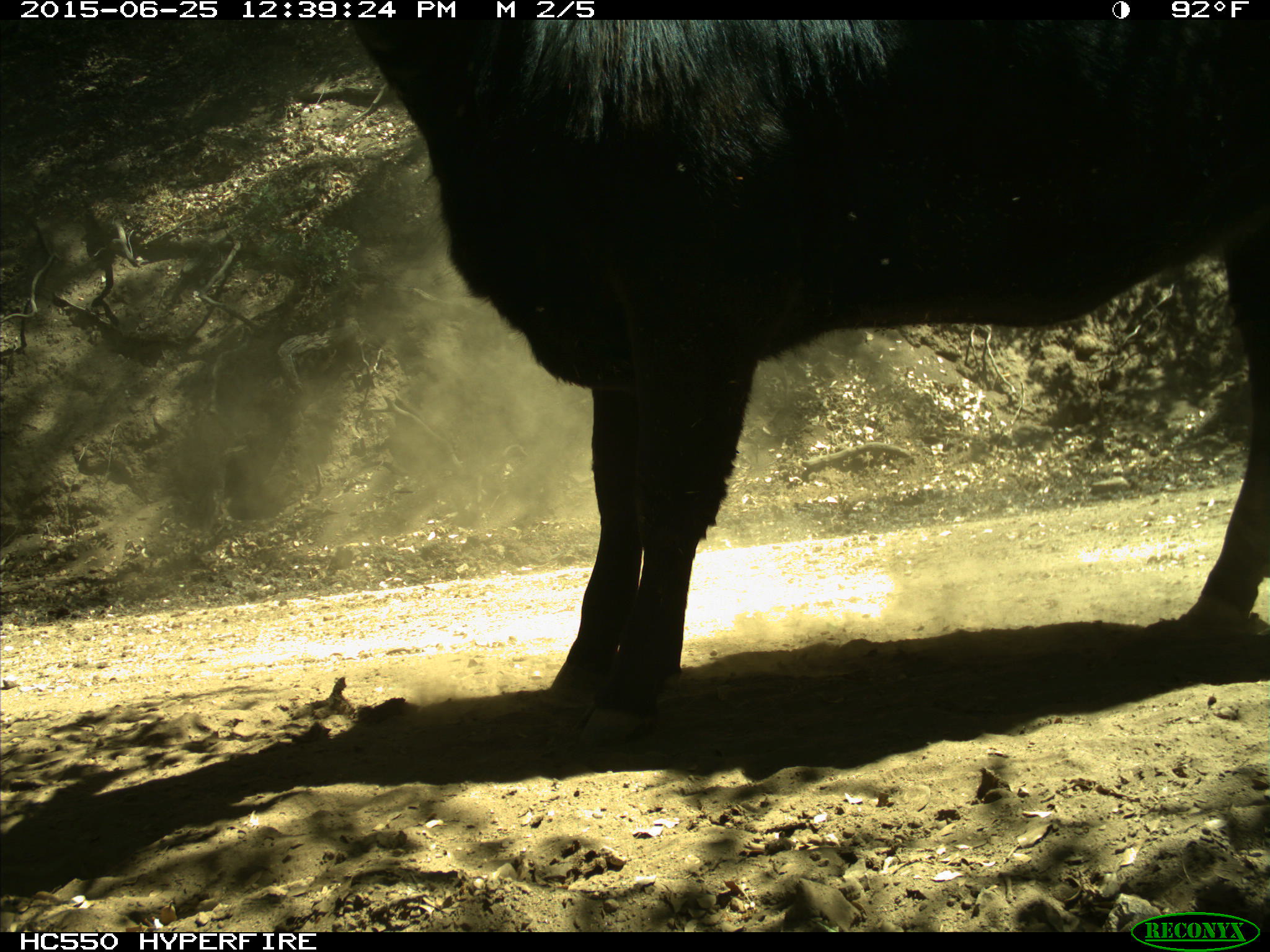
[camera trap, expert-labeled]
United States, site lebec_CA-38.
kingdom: Animalia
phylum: Chordata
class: Mammalia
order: Artiodactyla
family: Bovidae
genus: Bos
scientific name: Bos taurus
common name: domestic cow